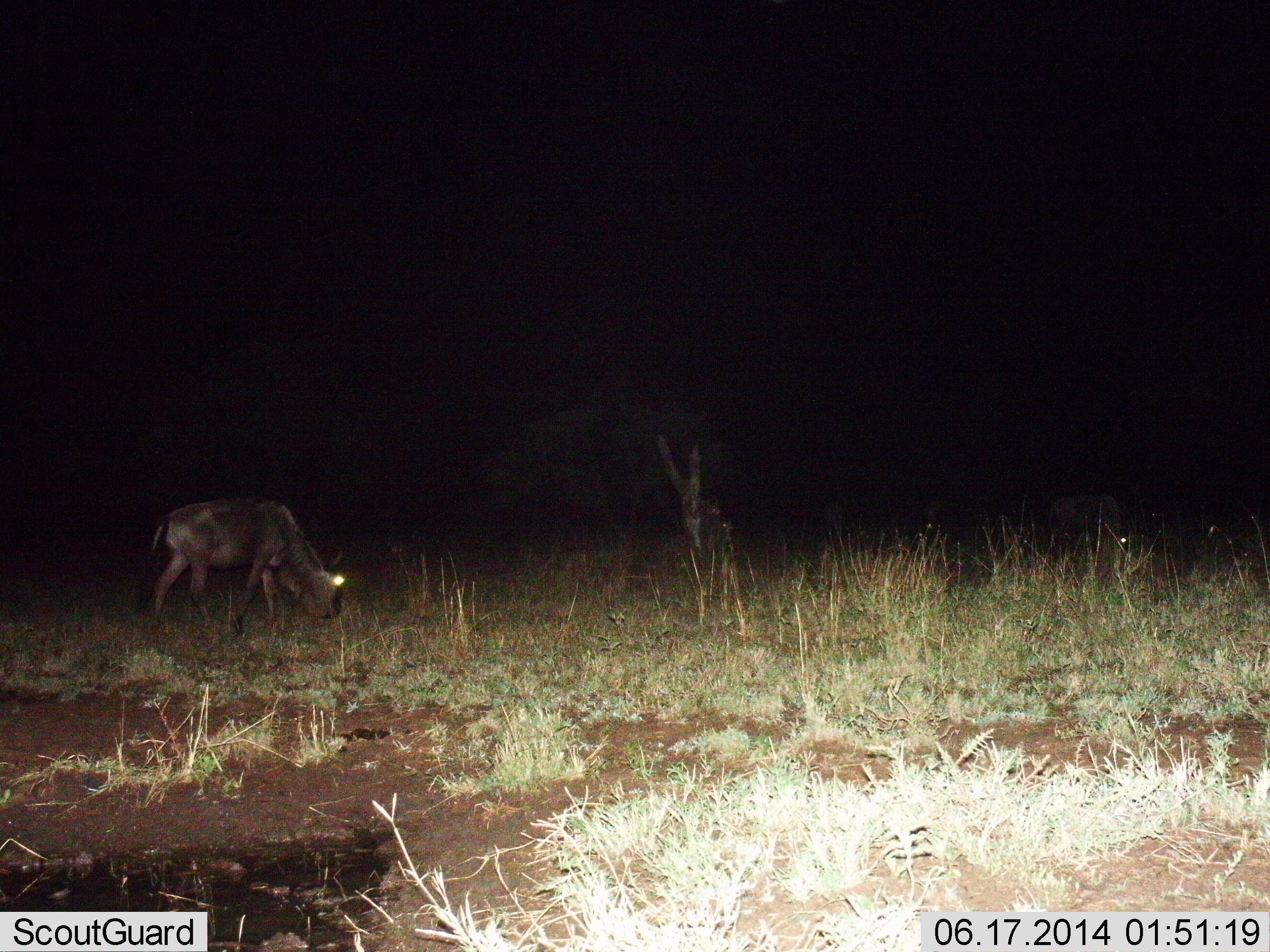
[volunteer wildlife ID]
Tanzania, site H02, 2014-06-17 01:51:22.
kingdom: Animalia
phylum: Chordata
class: Mammalia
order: Artiodactyla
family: Bovidae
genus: Connochaetes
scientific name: Connochaetes taurinus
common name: blue wildebeest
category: wildebeest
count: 1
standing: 10%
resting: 0%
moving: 10%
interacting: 0%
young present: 0%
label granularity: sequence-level